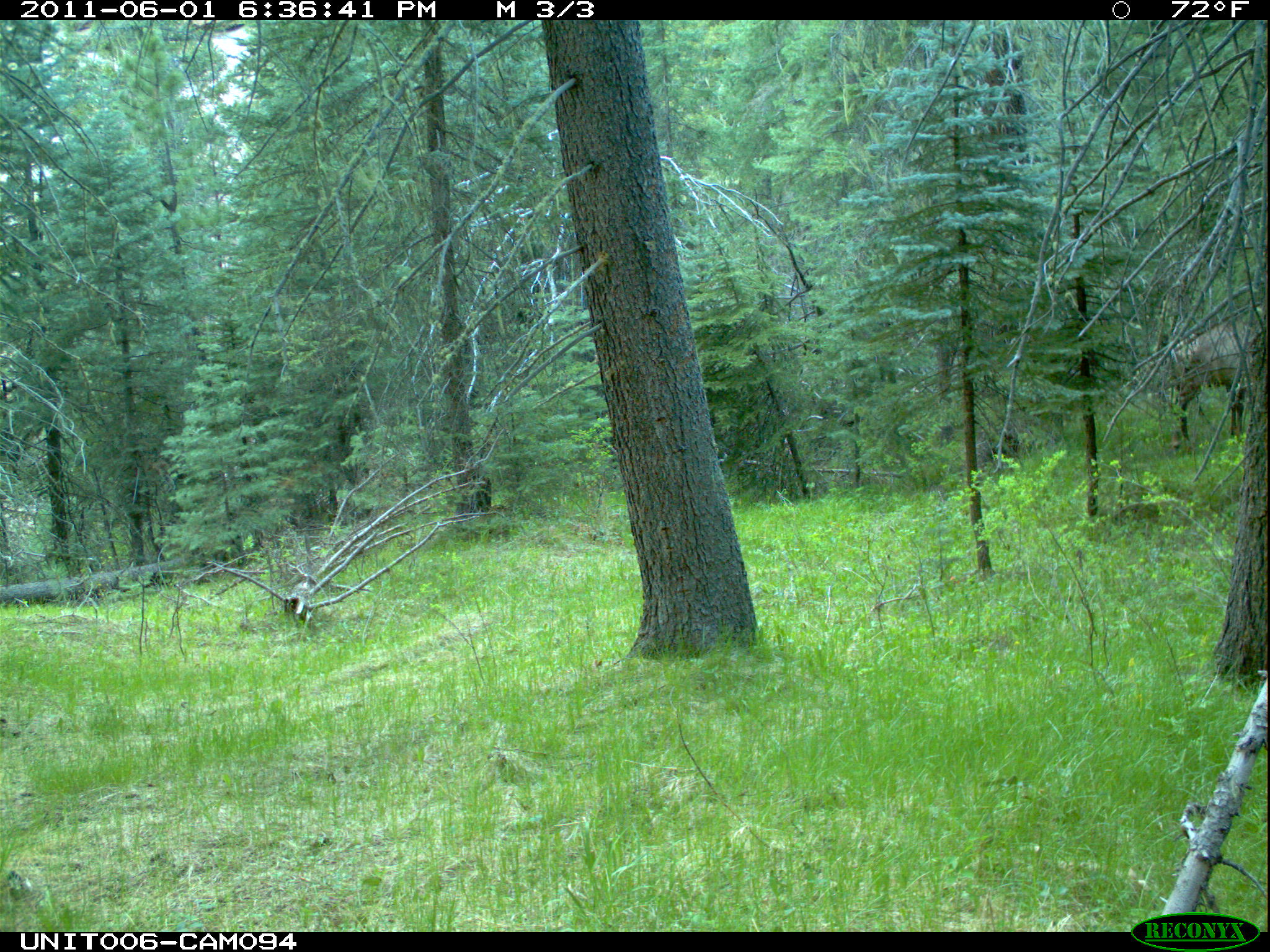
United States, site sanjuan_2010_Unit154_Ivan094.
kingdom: Animalia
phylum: Chordata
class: Mammalia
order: Artiodactyla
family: Cervidae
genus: Cervus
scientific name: Cervus elaphus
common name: red deer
Cervus elaphus (red deer).